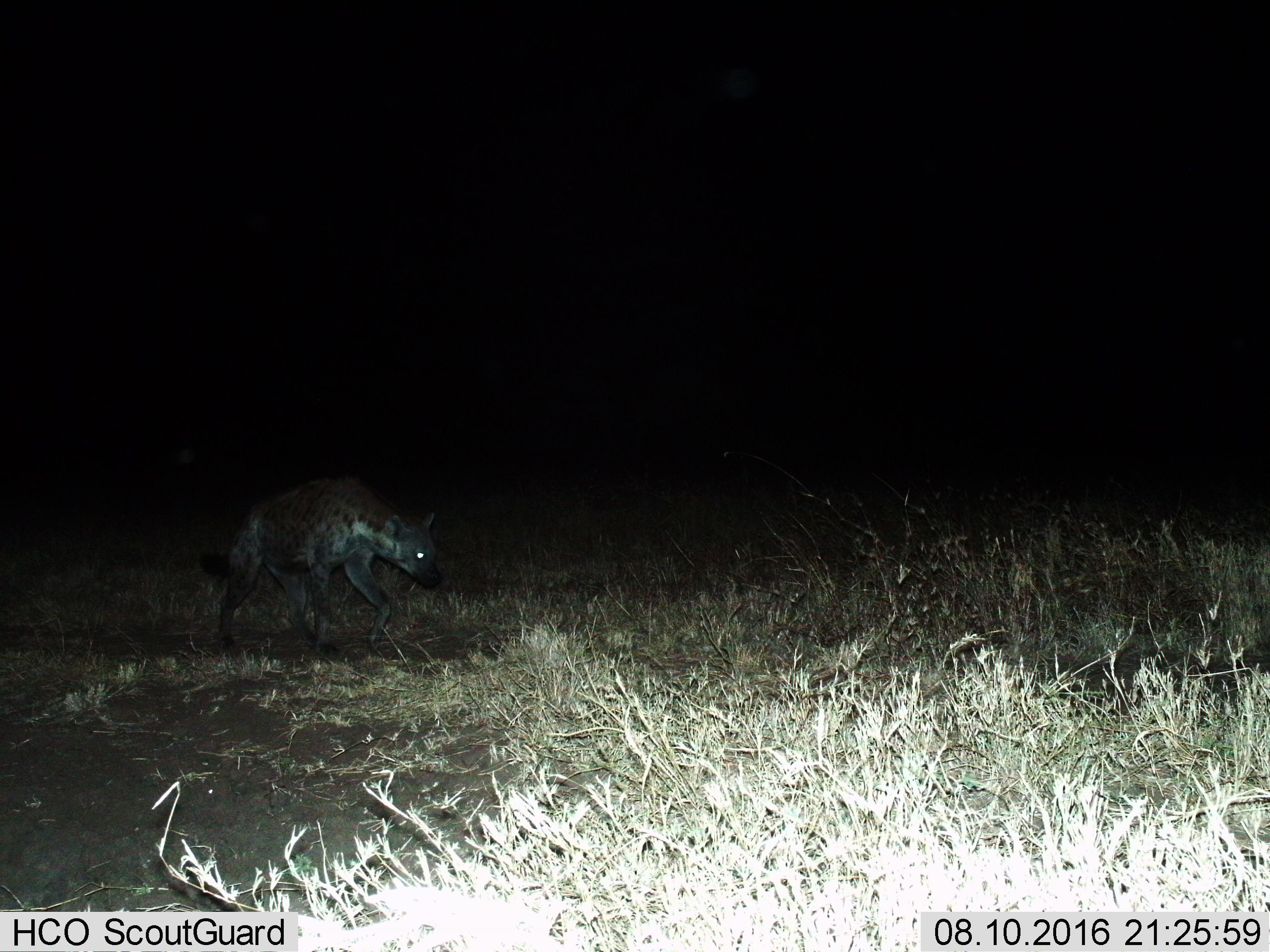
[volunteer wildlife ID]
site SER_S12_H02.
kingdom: Animalia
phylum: Chordata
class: Mammalia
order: Carnivora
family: Hyaenidae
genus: Crocuta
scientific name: Crocuta crocuta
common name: spotted hyena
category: hyenaspotted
Hyenaspotted (spotted hyena) (Crocuta crocuta), count 1. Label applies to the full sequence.